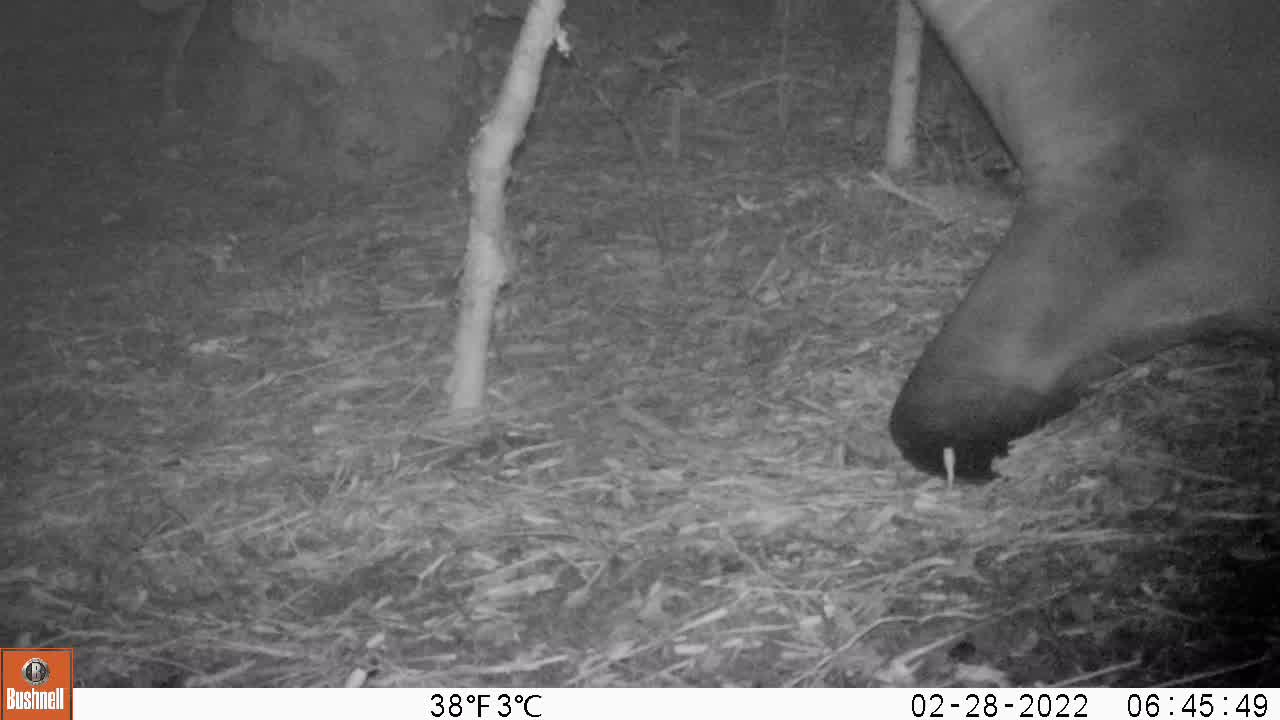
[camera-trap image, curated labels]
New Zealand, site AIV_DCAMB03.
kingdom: Animalia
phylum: Chordata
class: Mammalia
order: Carnivora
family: Otariidae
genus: Phocarctos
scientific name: Phocarctos hookeri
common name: new zealand sea lion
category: sealion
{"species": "sealion (new zealand sea lion) (Phocarctos hookeri)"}